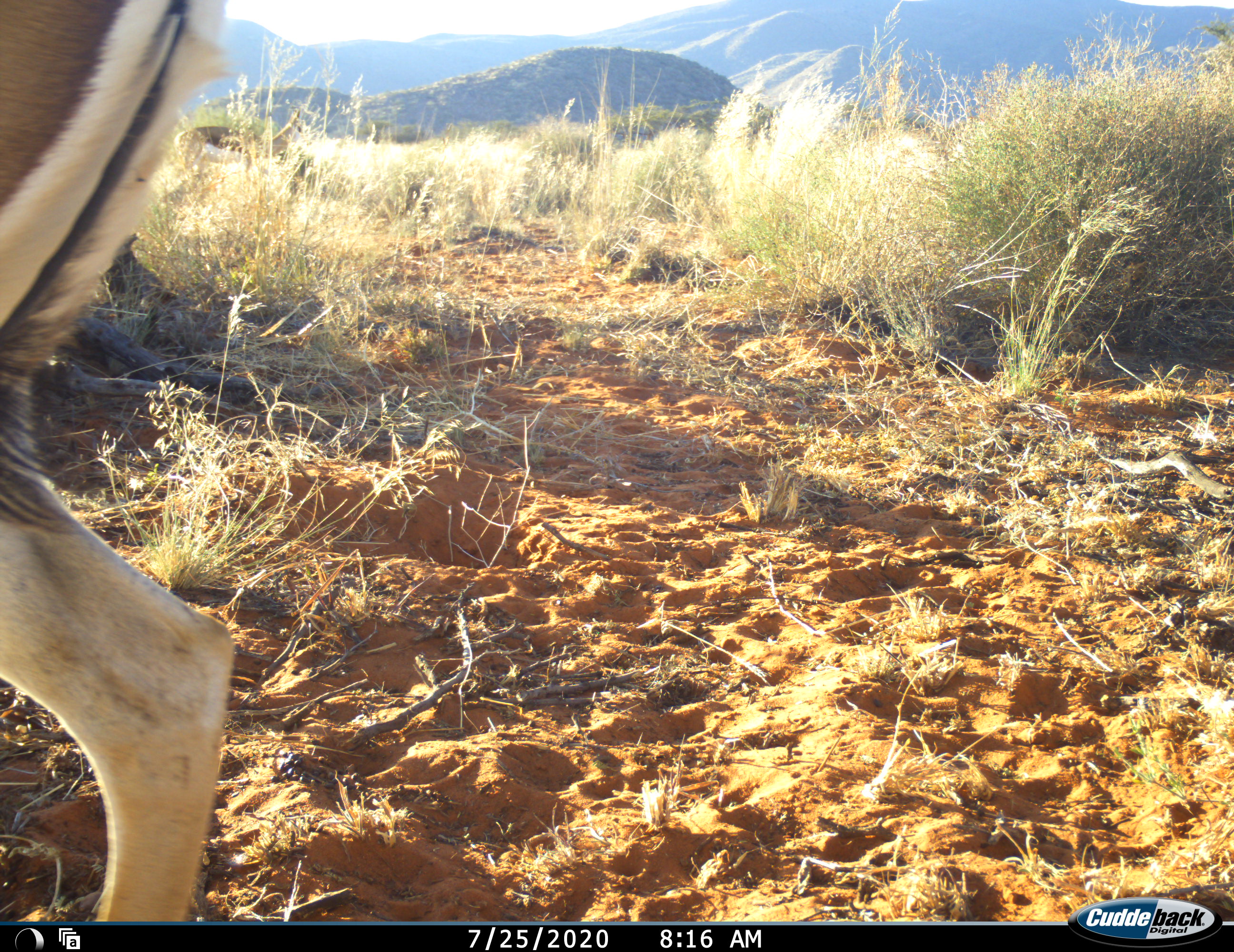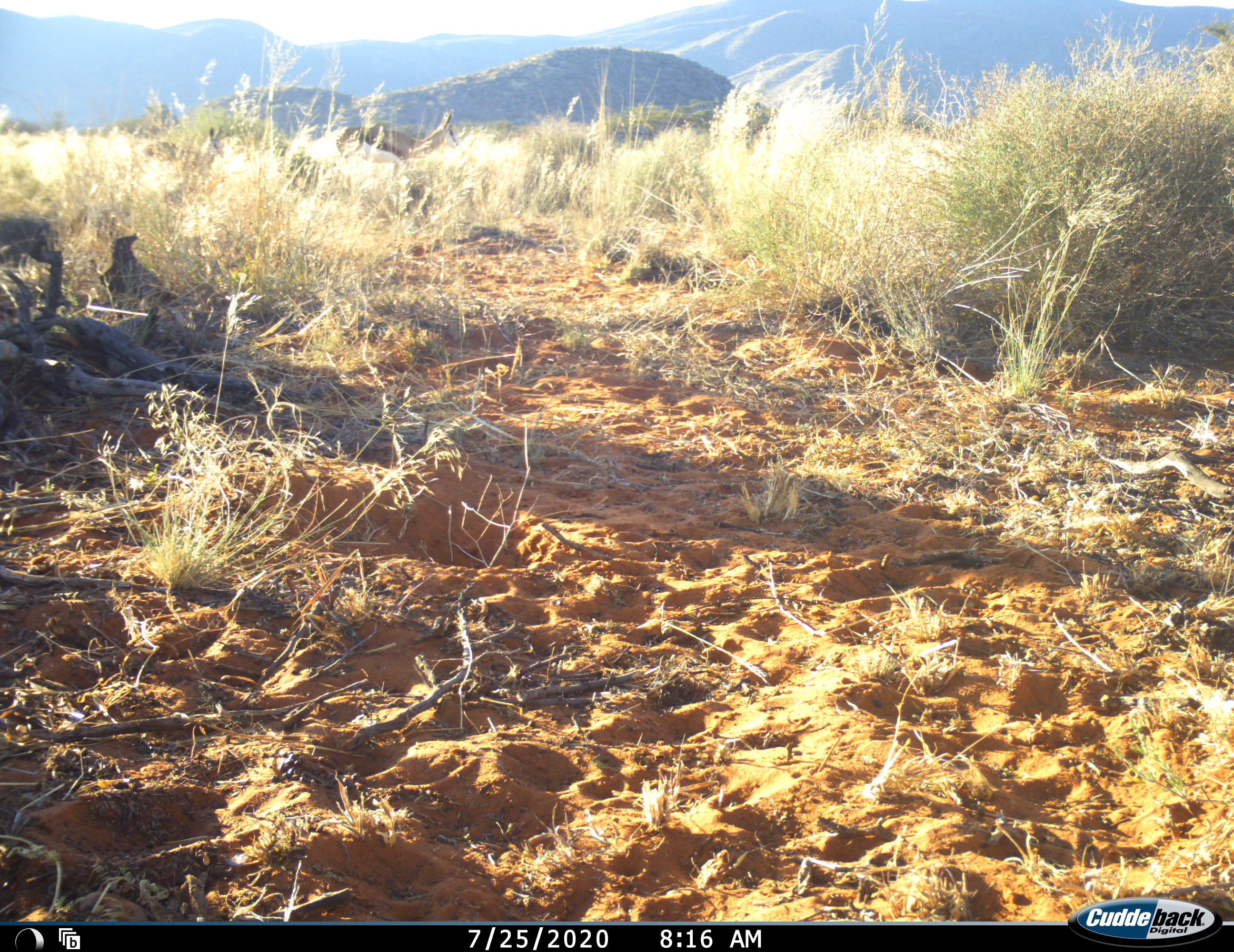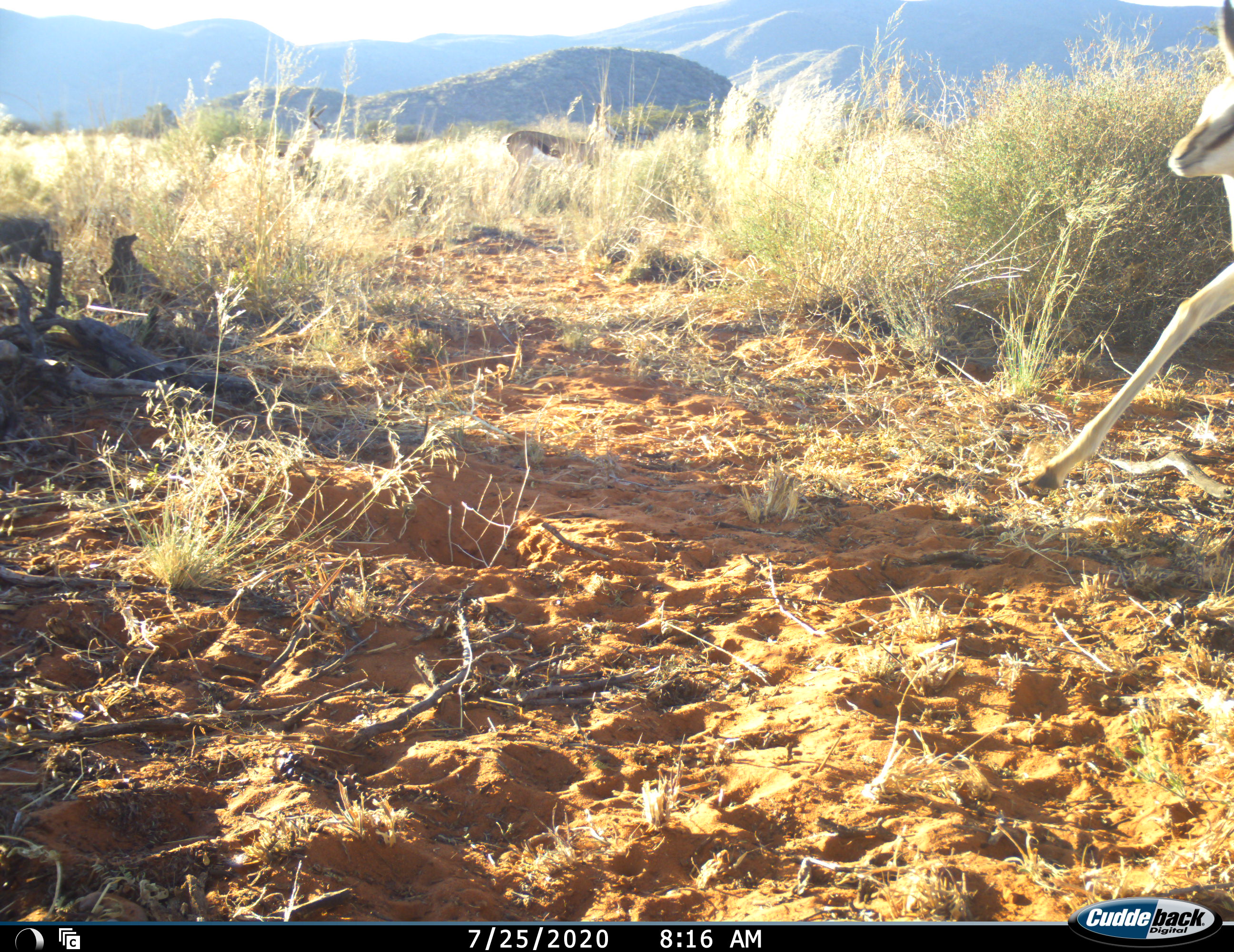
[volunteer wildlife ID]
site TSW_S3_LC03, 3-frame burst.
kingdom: Animalia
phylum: Chordata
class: Mammalia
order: Artiodactyla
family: Bovidae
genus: Antidorcas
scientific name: Antidorcas marsupialis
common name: springbok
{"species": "springbok (Antidorcas marsupialis)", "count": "2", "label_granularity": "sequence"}